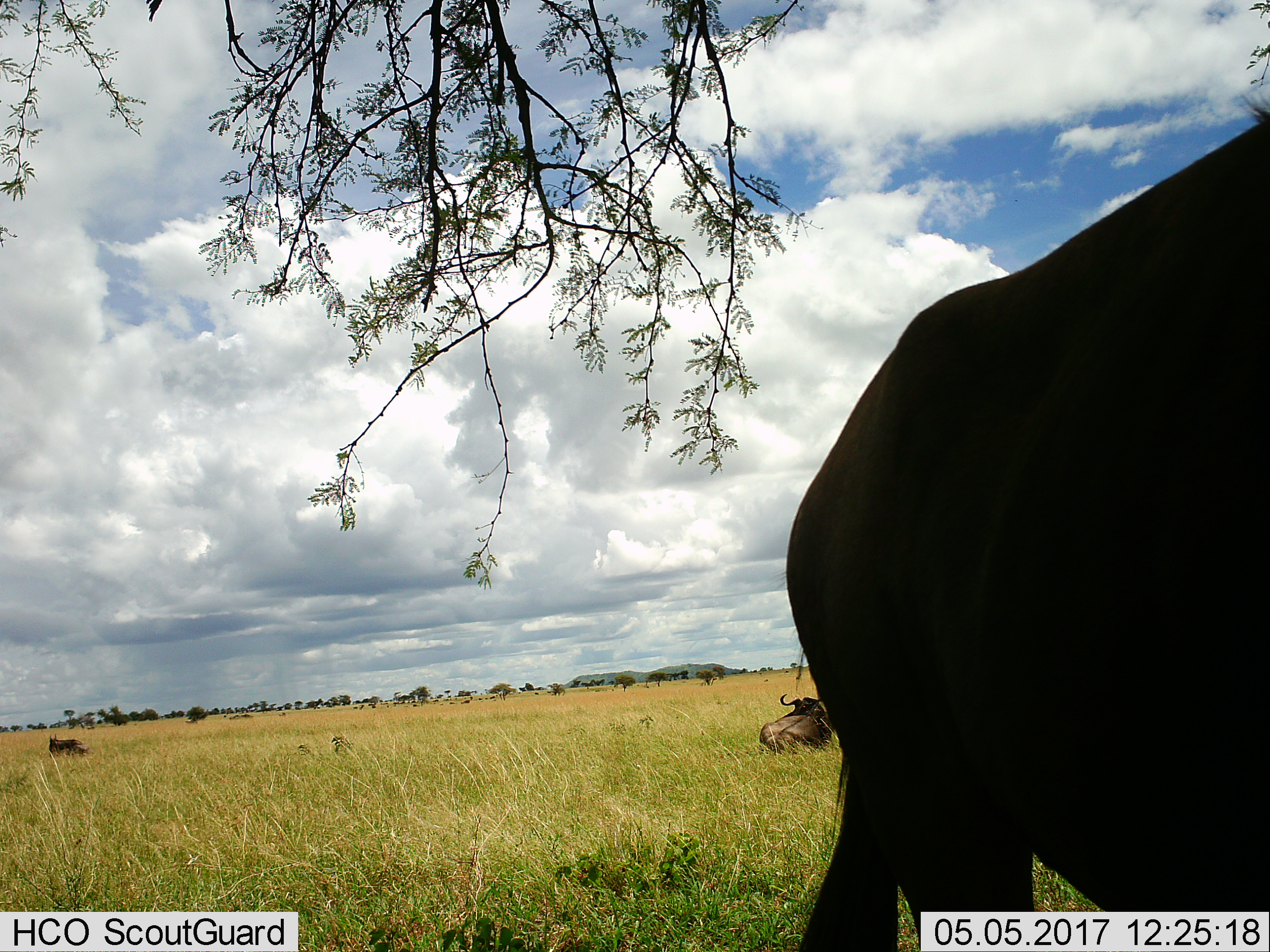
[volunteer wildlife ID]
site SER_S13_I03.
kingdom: Animalia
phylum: Chordata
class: Mammalia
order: Artiodactyla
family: Bovidae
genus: Syncerus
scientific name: Syncerus caffer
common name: african buffalo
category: buffalo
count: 3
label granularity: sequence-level